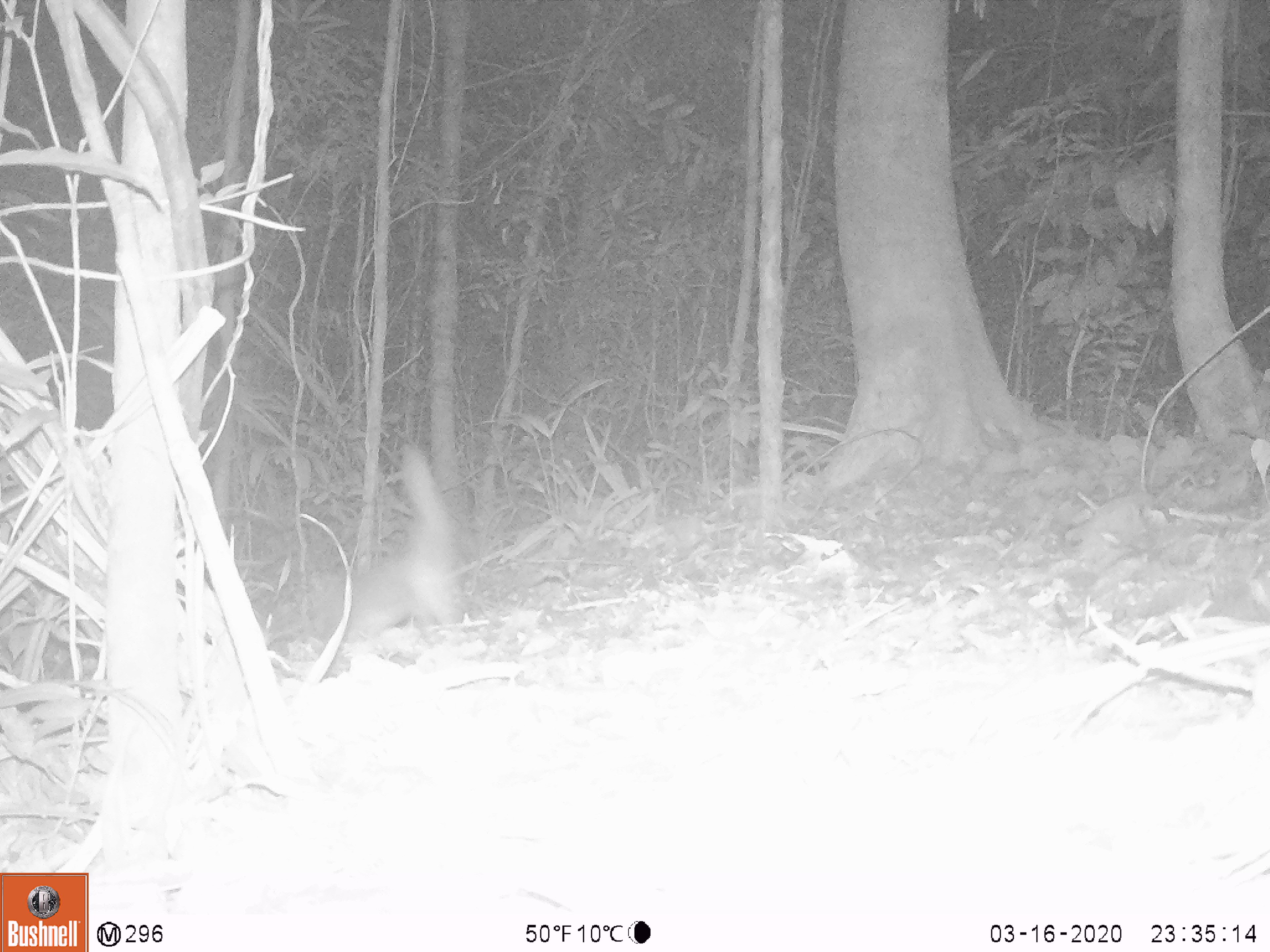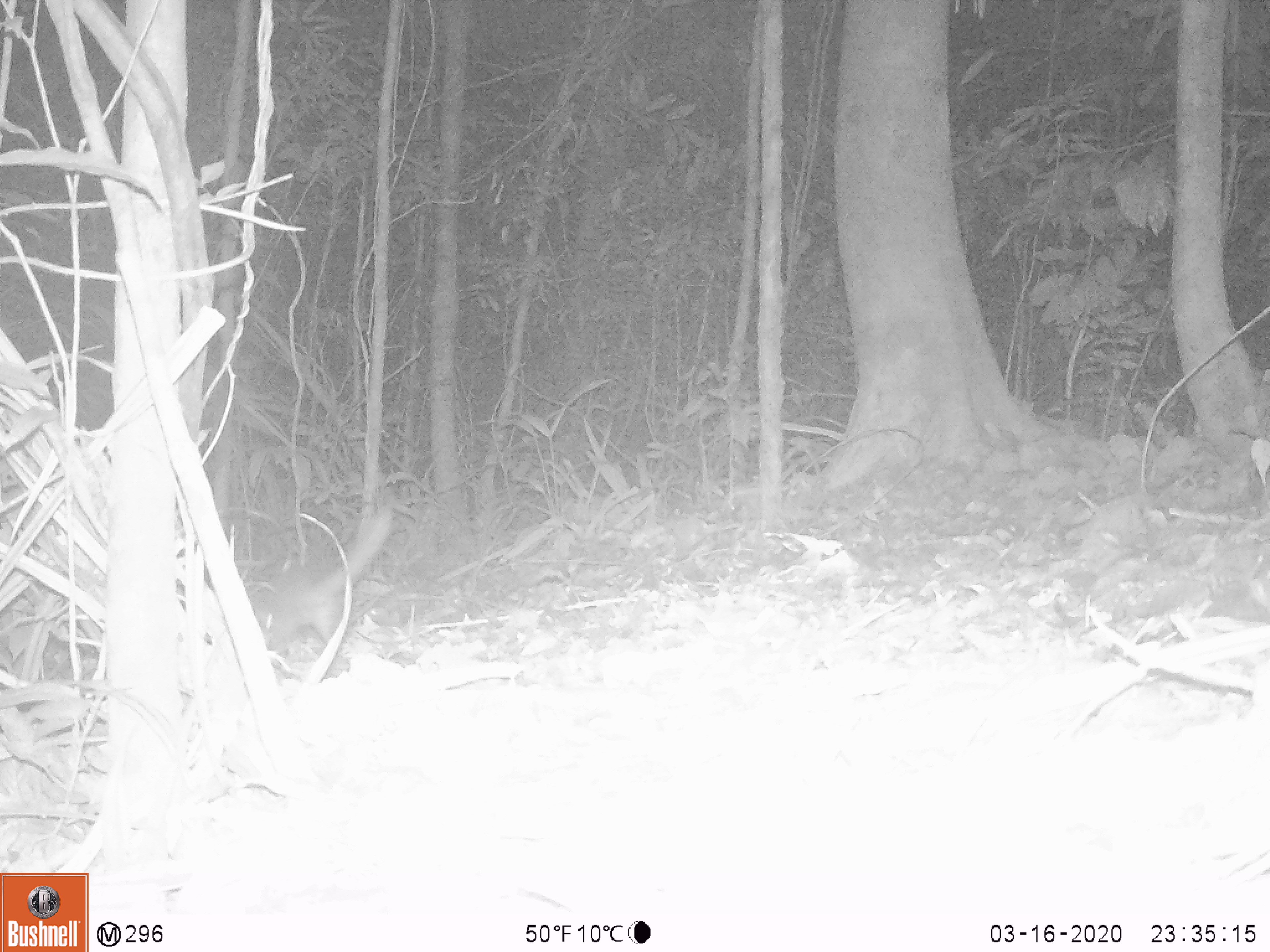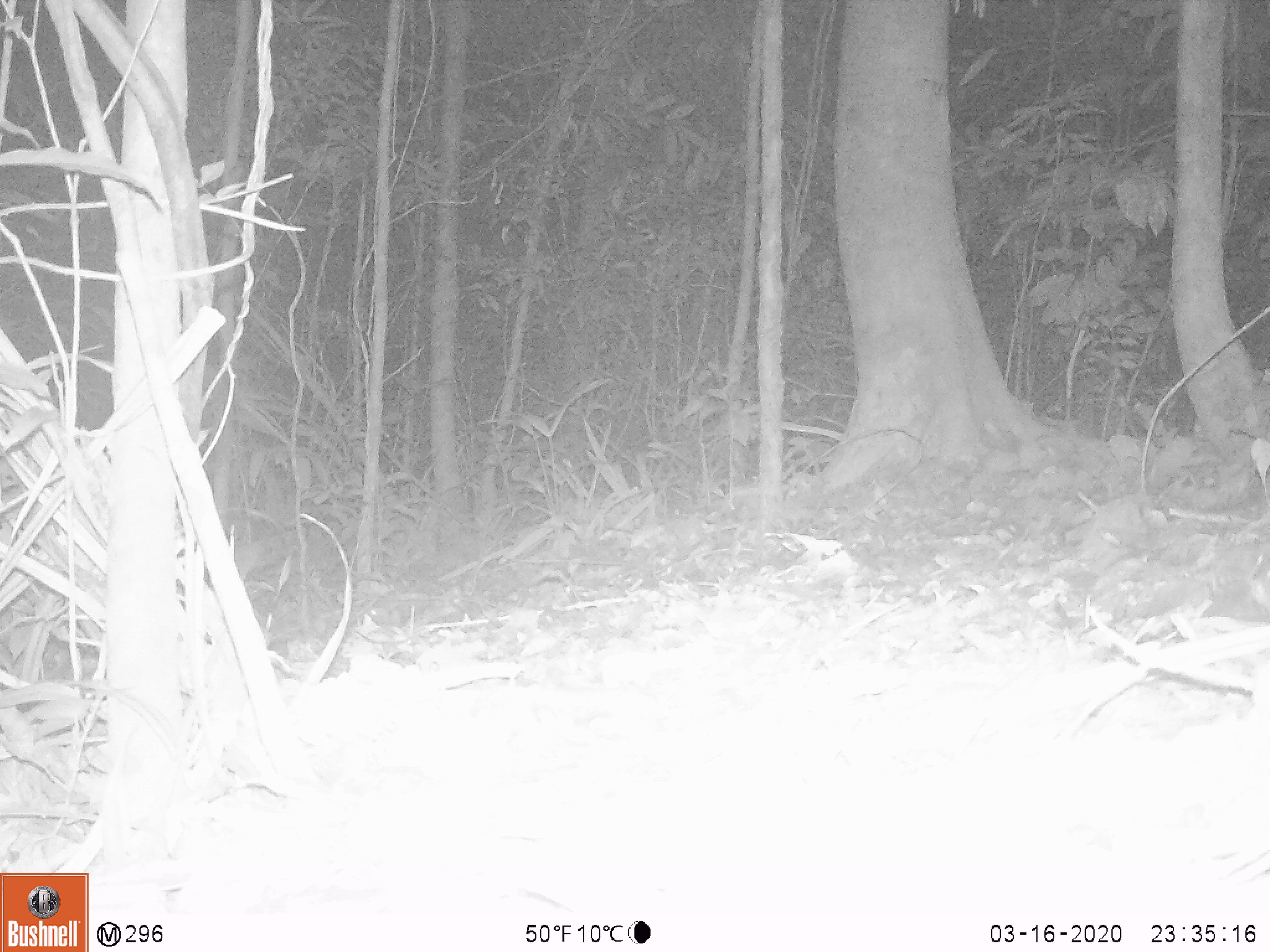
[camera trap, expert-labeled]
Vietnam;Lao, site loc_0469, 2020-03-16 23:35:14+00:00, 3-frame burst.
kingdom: Animalia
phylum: Chordata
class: Mammalia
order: Carnivora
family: Mustelidae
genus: Melogale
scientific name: Melogale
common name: ferret badger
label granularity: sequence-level